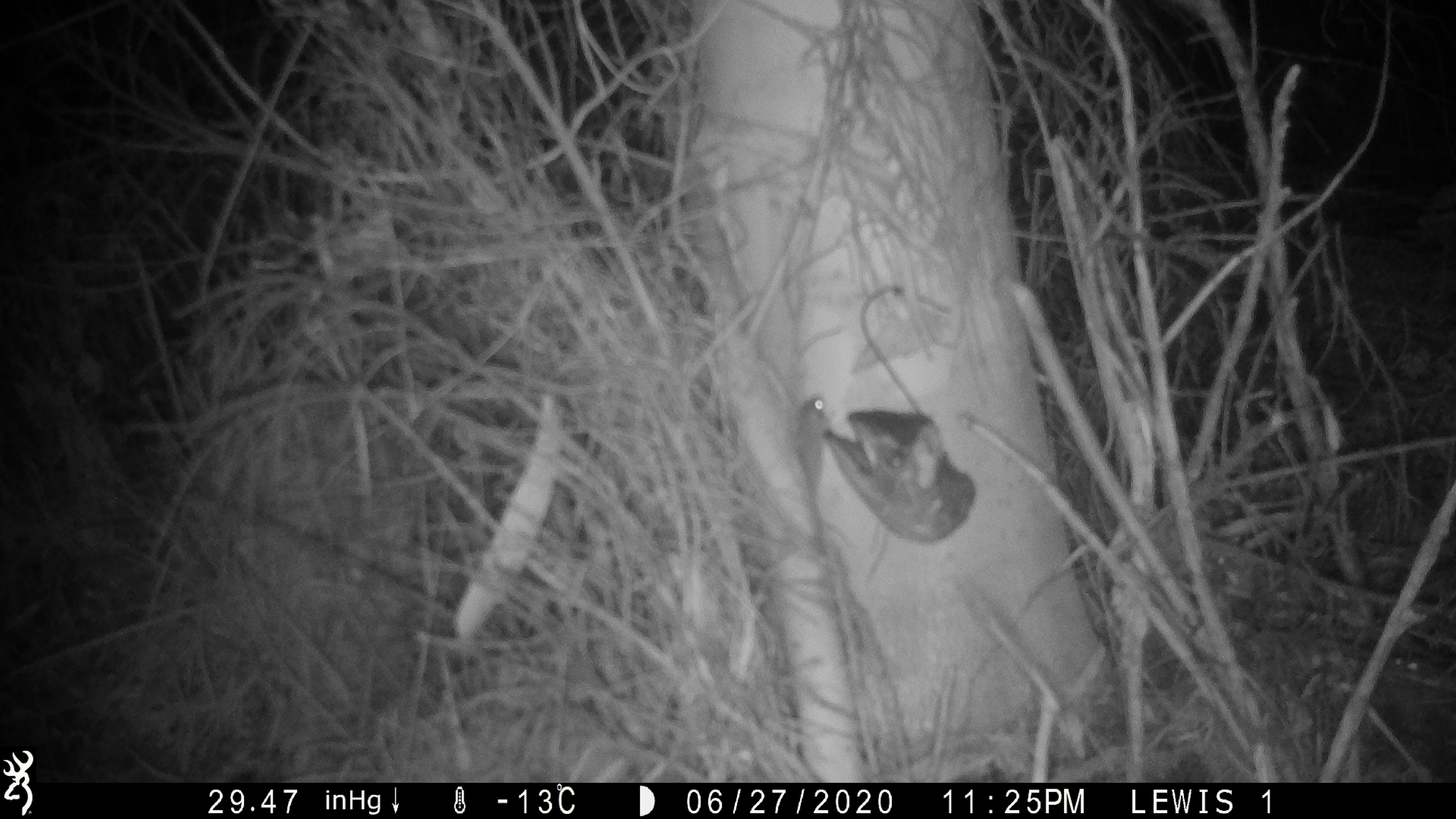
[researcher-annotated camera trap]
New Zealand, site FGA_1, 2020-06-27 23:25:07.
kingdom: Animalia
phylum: Chordata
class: Mammalia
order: Rodentia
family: Muridae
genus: Mus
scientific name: Mus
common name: mouse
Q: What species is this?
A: Mouse (Mus).